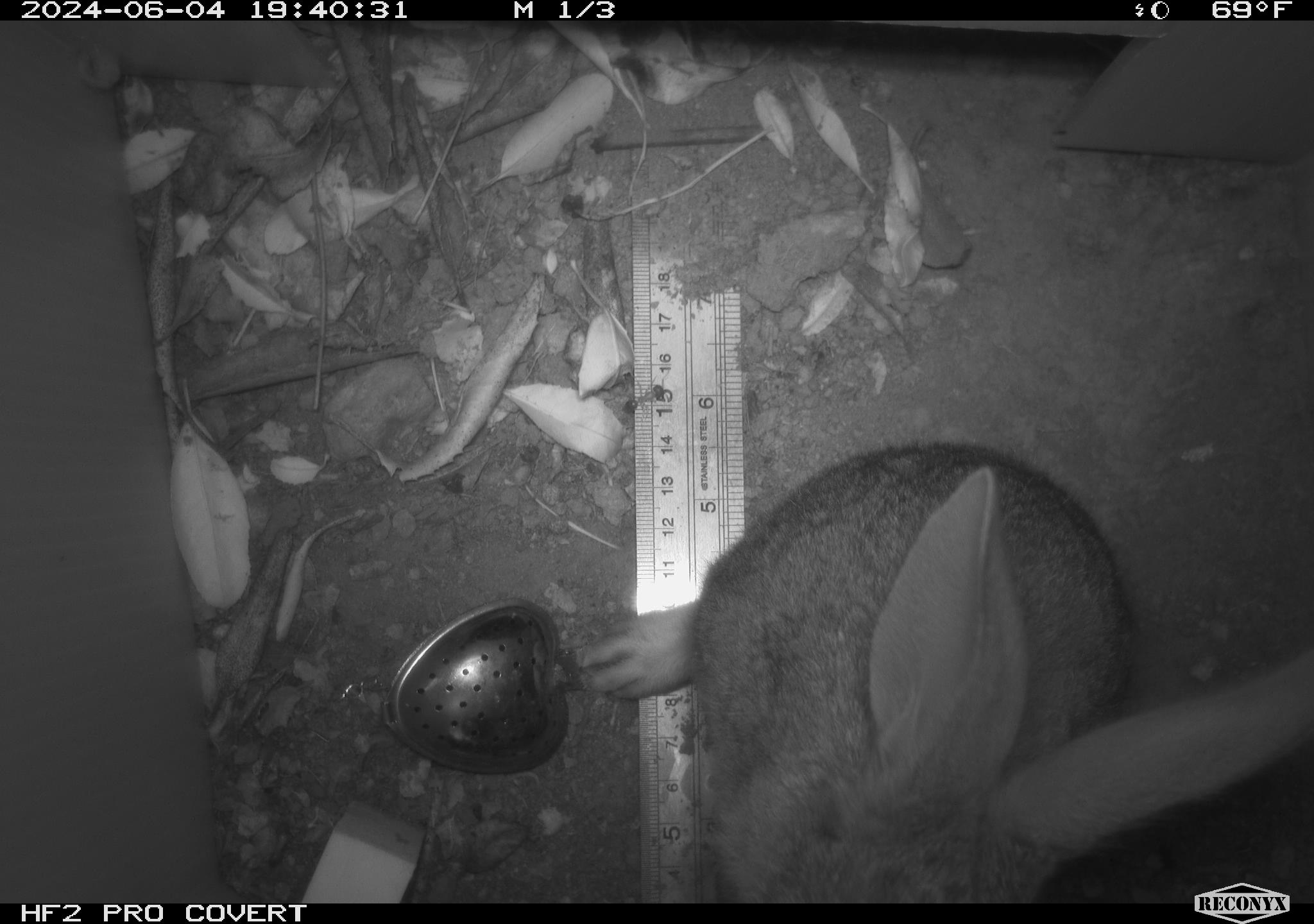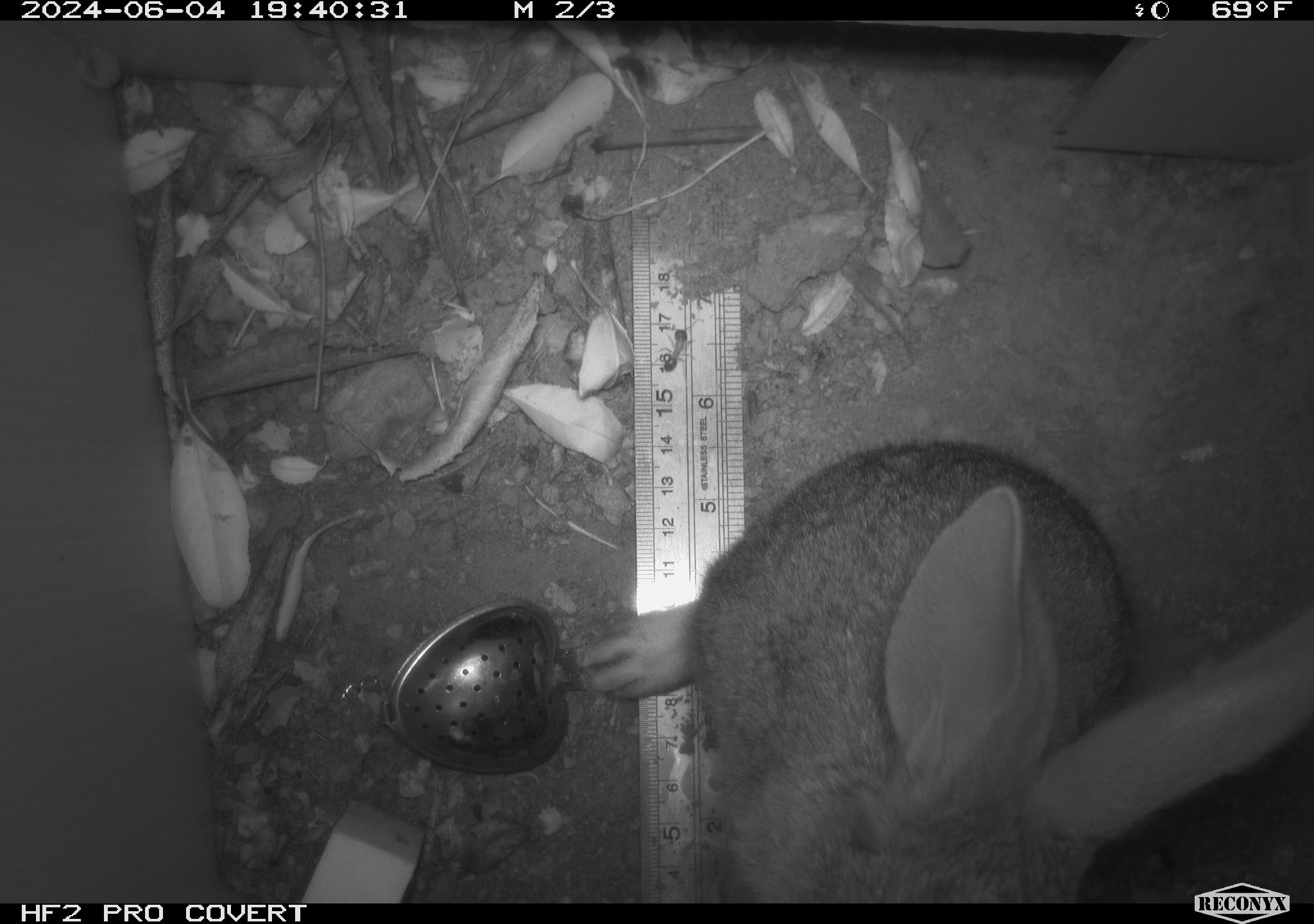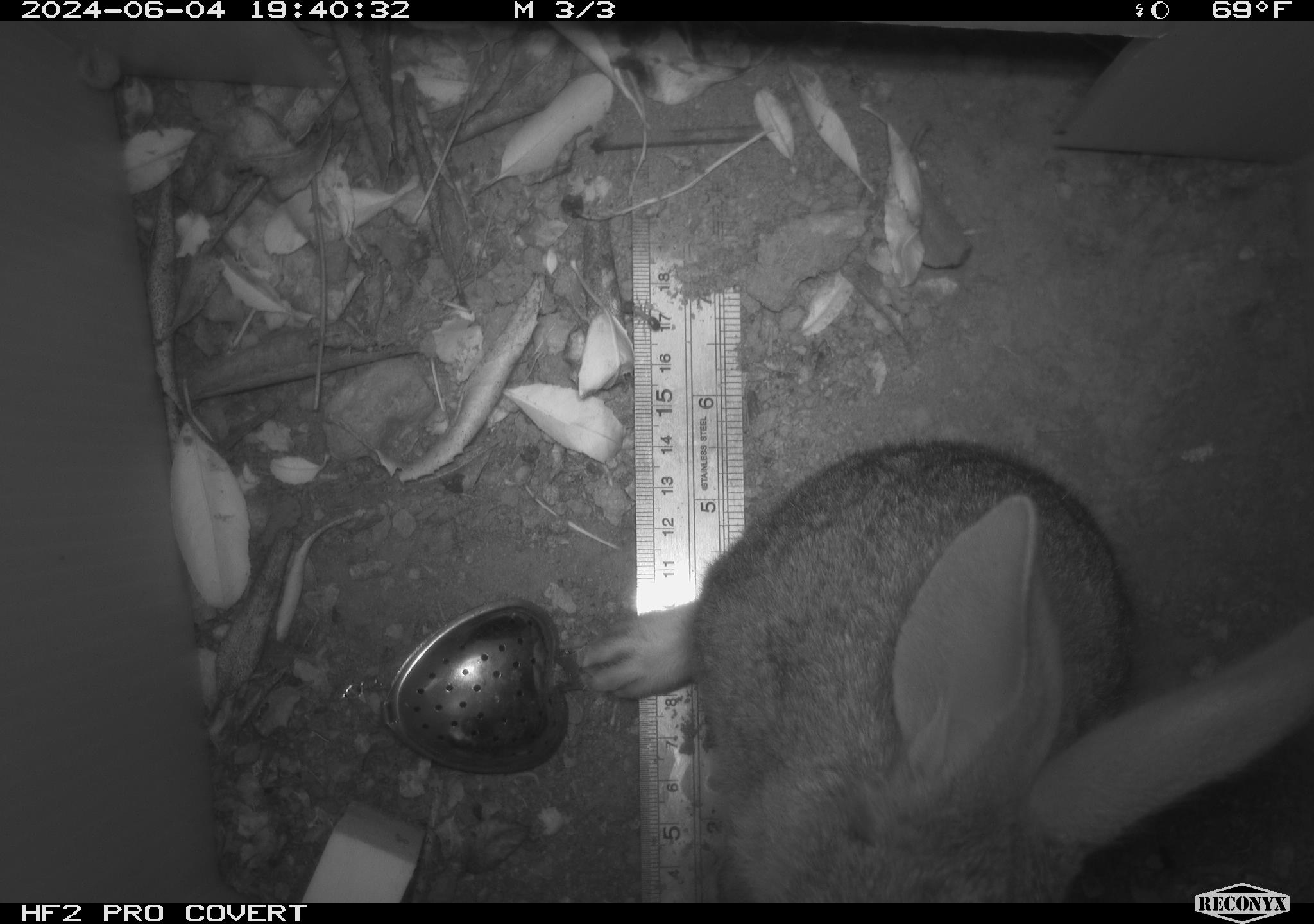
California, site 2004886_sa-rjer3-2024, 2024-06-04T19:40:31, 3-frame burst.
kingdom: Animalia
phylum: Chordata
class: Mammalia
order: Lagomorpha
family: Leporidae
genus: Sylvilagus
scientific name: Sylvilagus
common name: cottontail rabbits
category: sylvilagus species